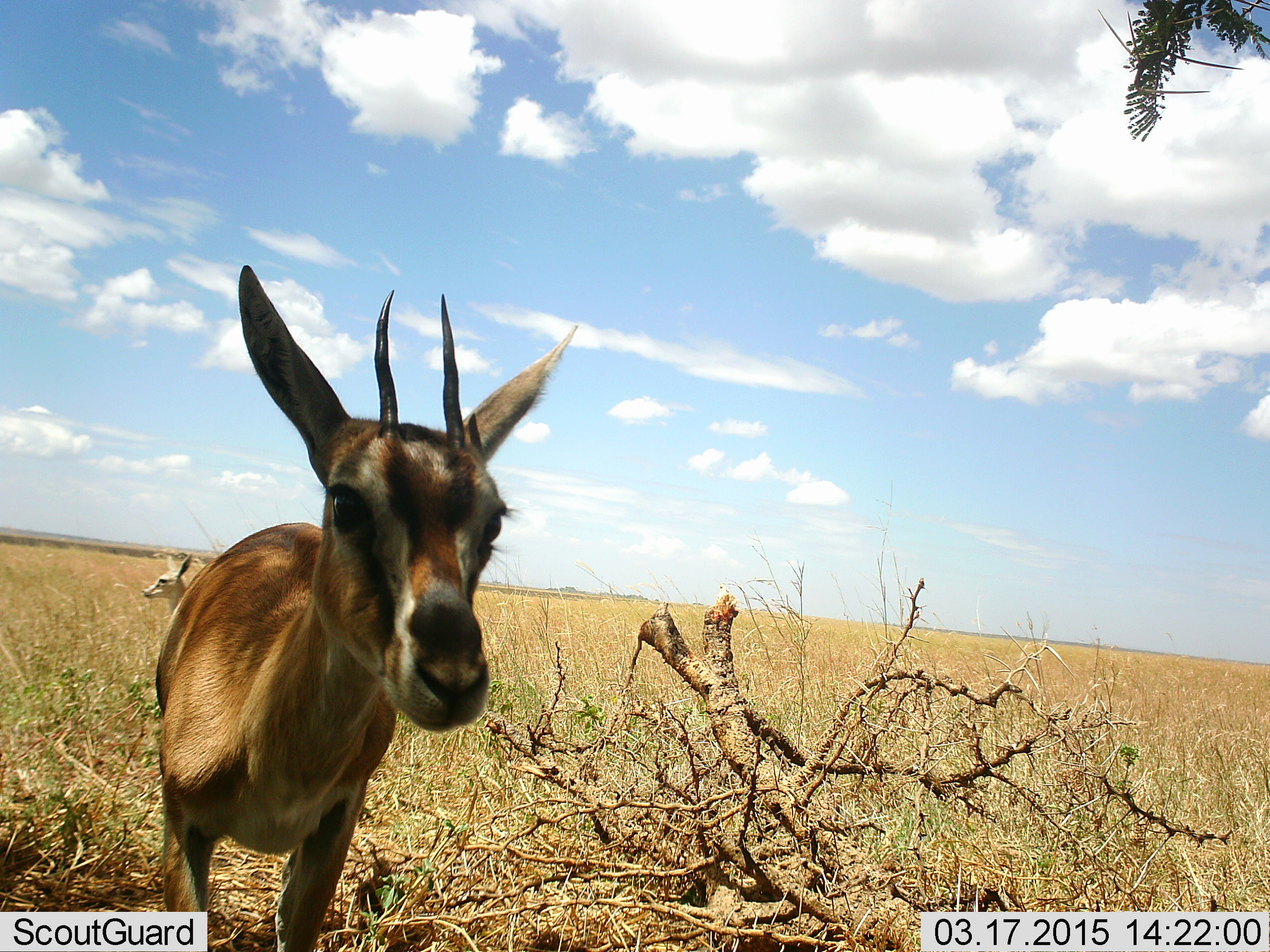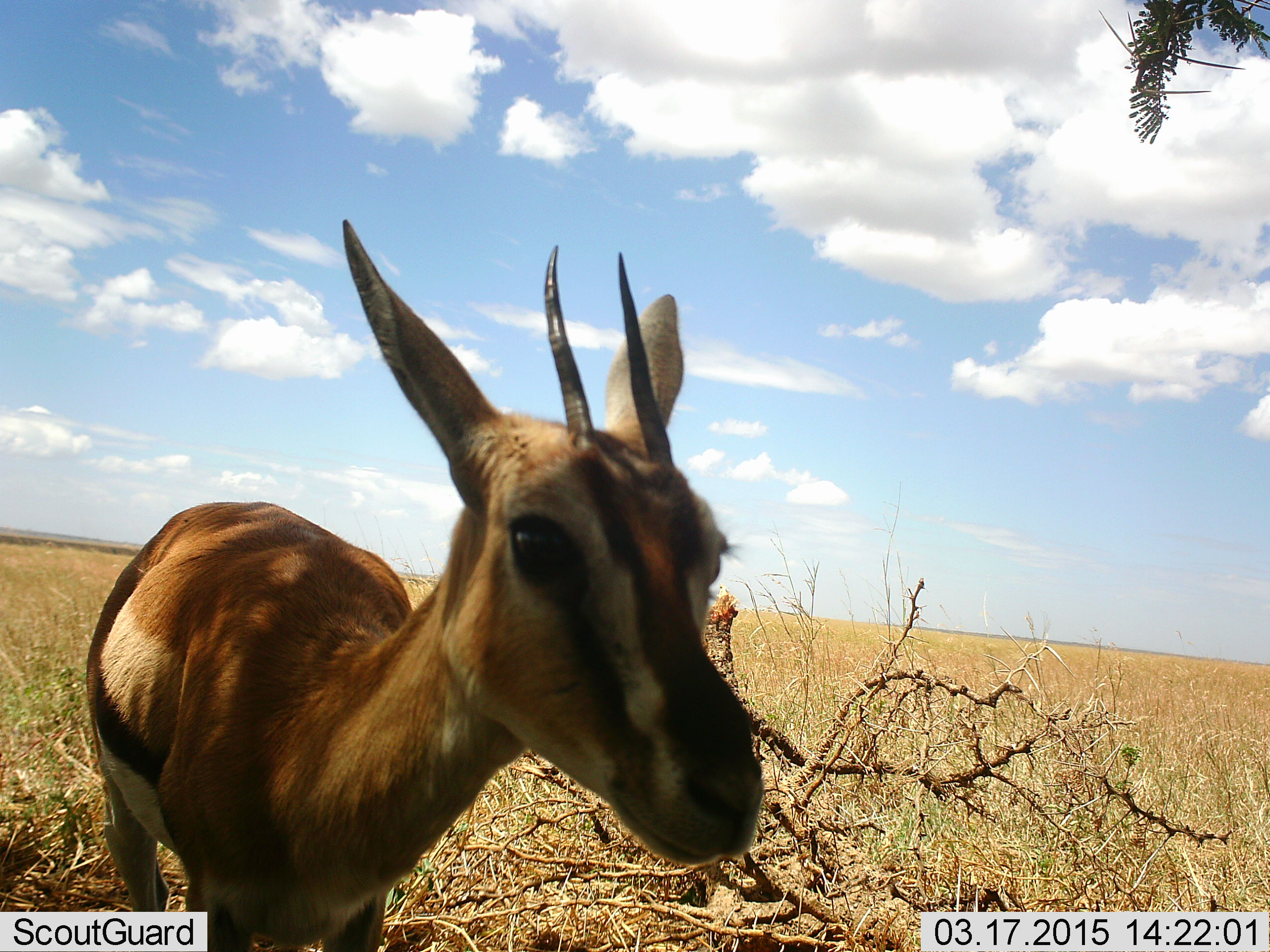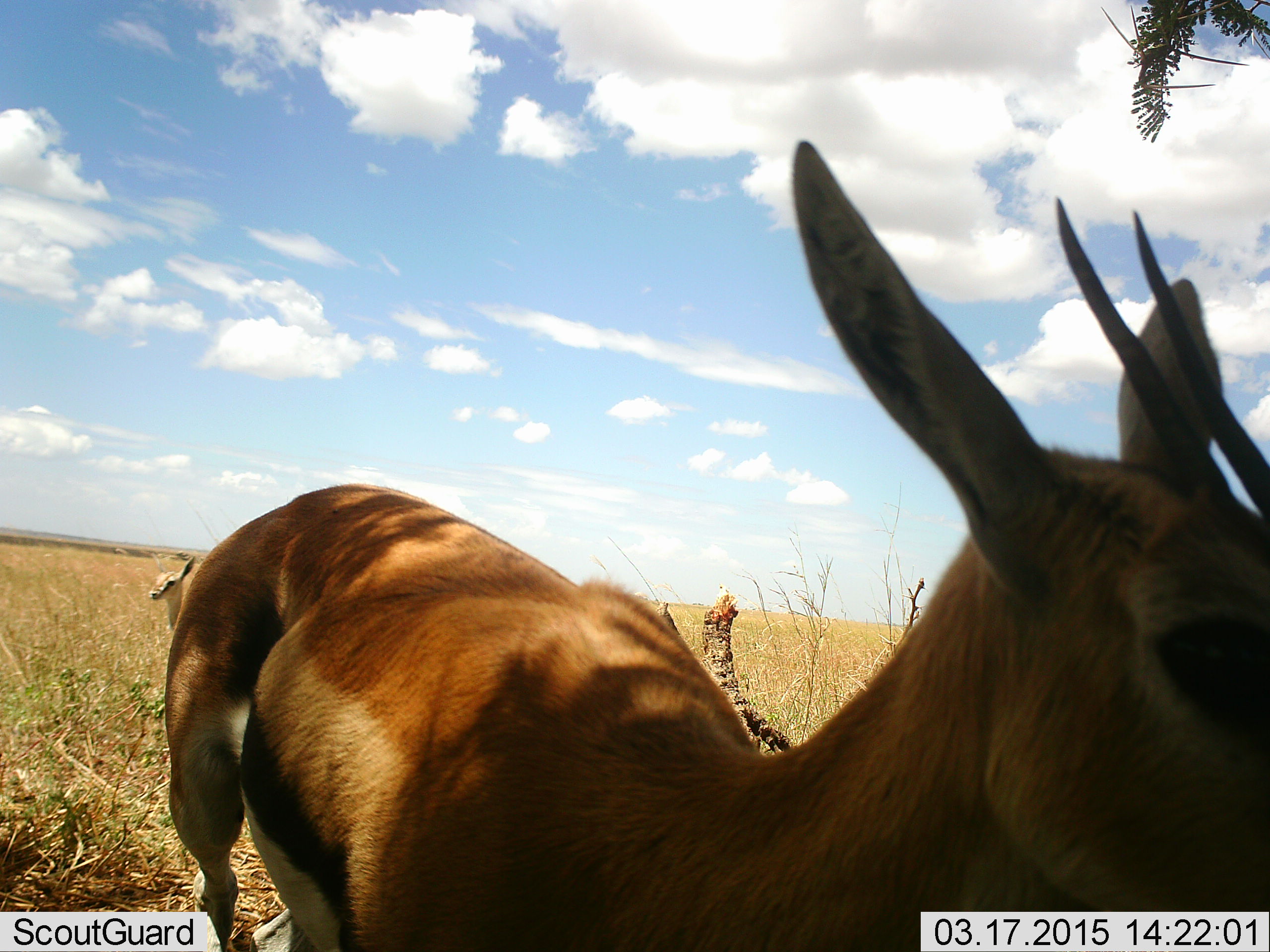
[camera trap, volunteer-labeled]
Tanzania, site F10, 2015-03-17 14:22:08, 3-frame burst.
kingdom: Animalia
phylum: Chordata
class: Mammalia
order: Artiodactyla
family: Bovidae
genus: Eudorcas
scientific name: Eudorcas thomsonii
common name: thomson's gazelle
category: gazellethomsons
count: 2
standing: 80%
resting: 0%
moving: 60%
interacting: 0%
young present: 10%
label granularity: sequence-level